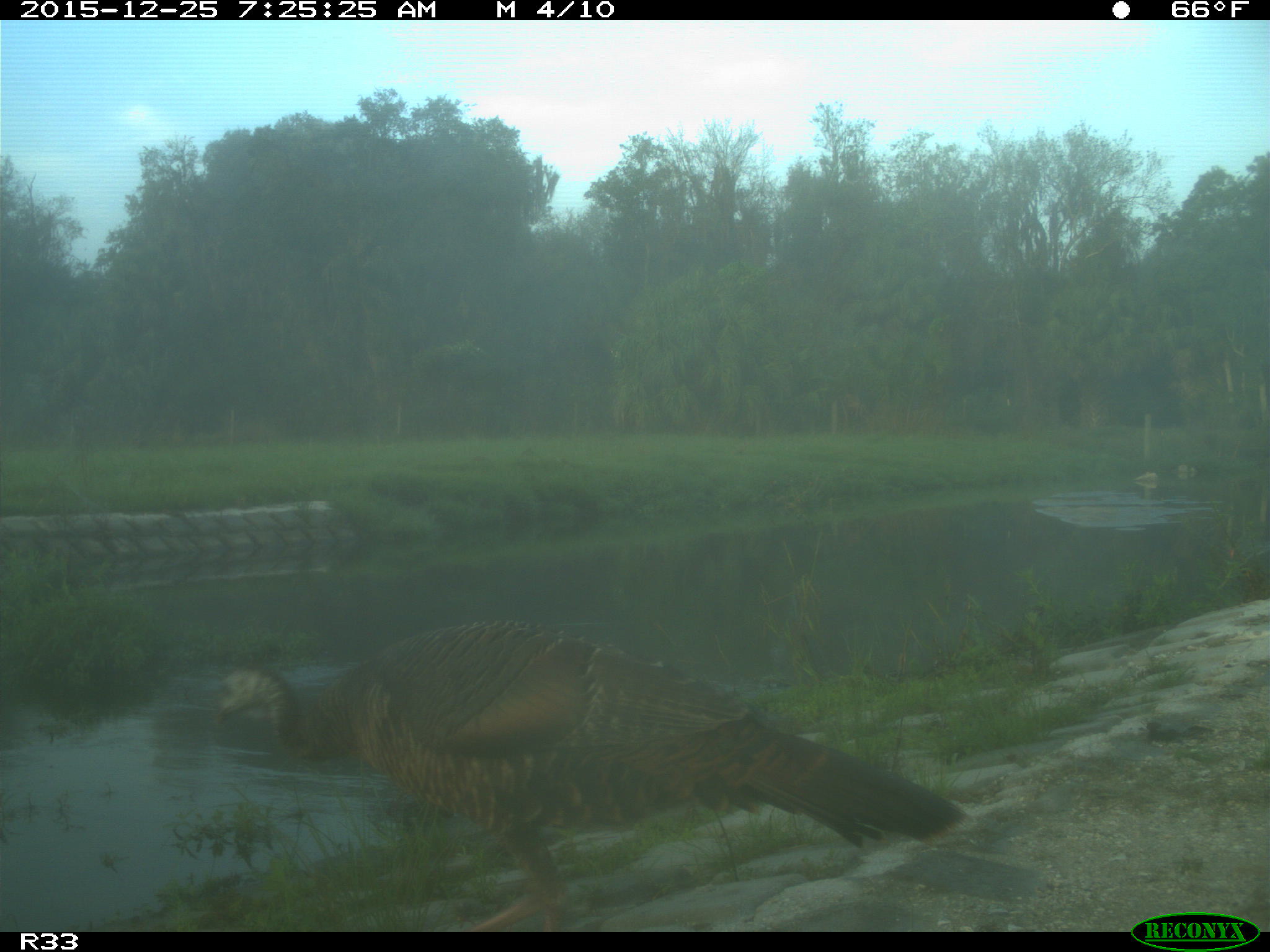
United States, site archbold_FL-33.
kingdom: Animalia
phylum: Chordata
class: Aves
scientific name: Aves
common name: birds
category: unidentified bird